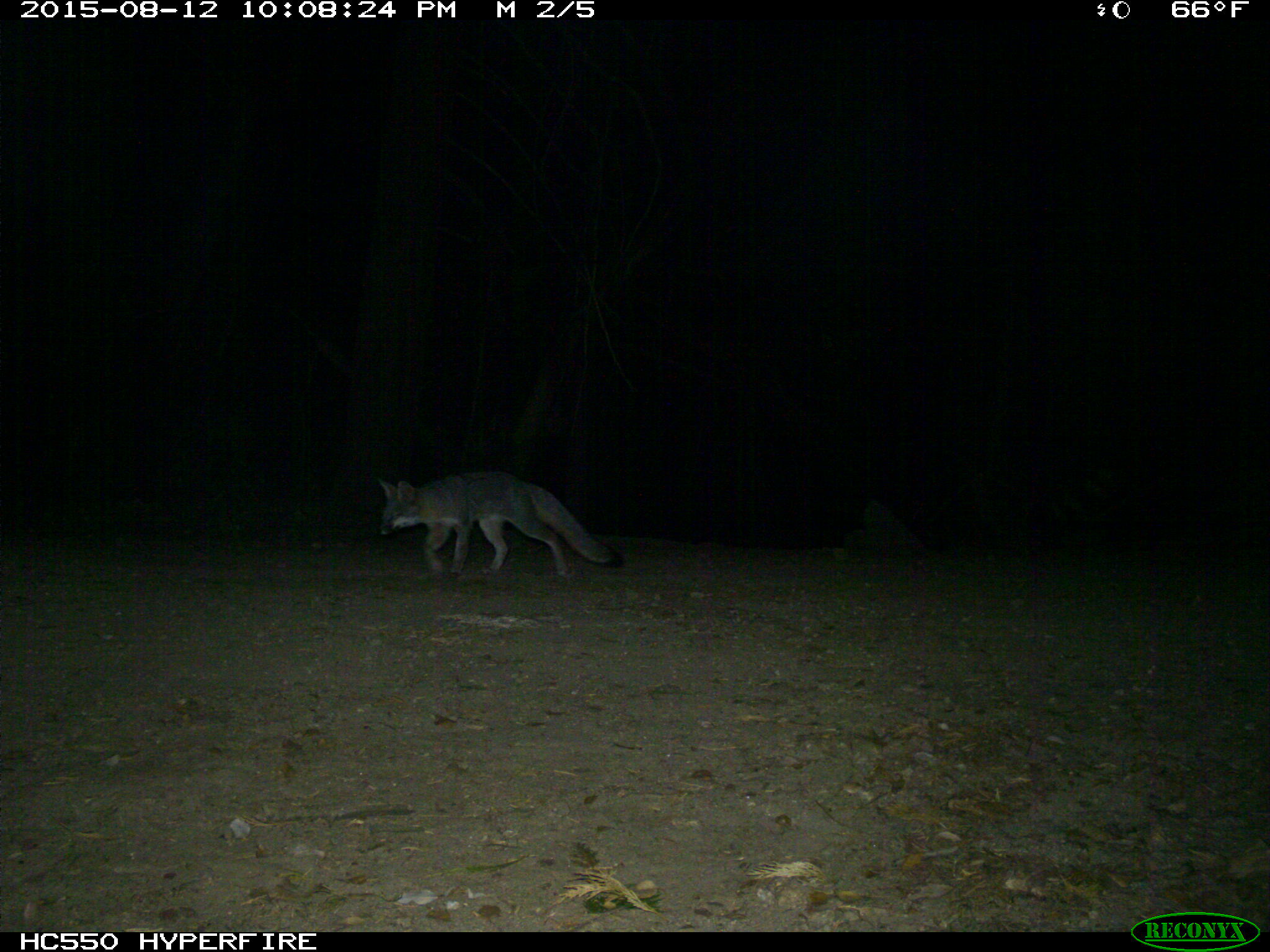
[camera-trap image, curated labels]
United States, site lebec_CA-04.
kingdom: Animalia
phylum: Chordata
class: Mammalia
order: Carnivora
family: Canidae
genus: Urocyon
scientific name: Urocyon cinereoargenteus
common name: gray fox